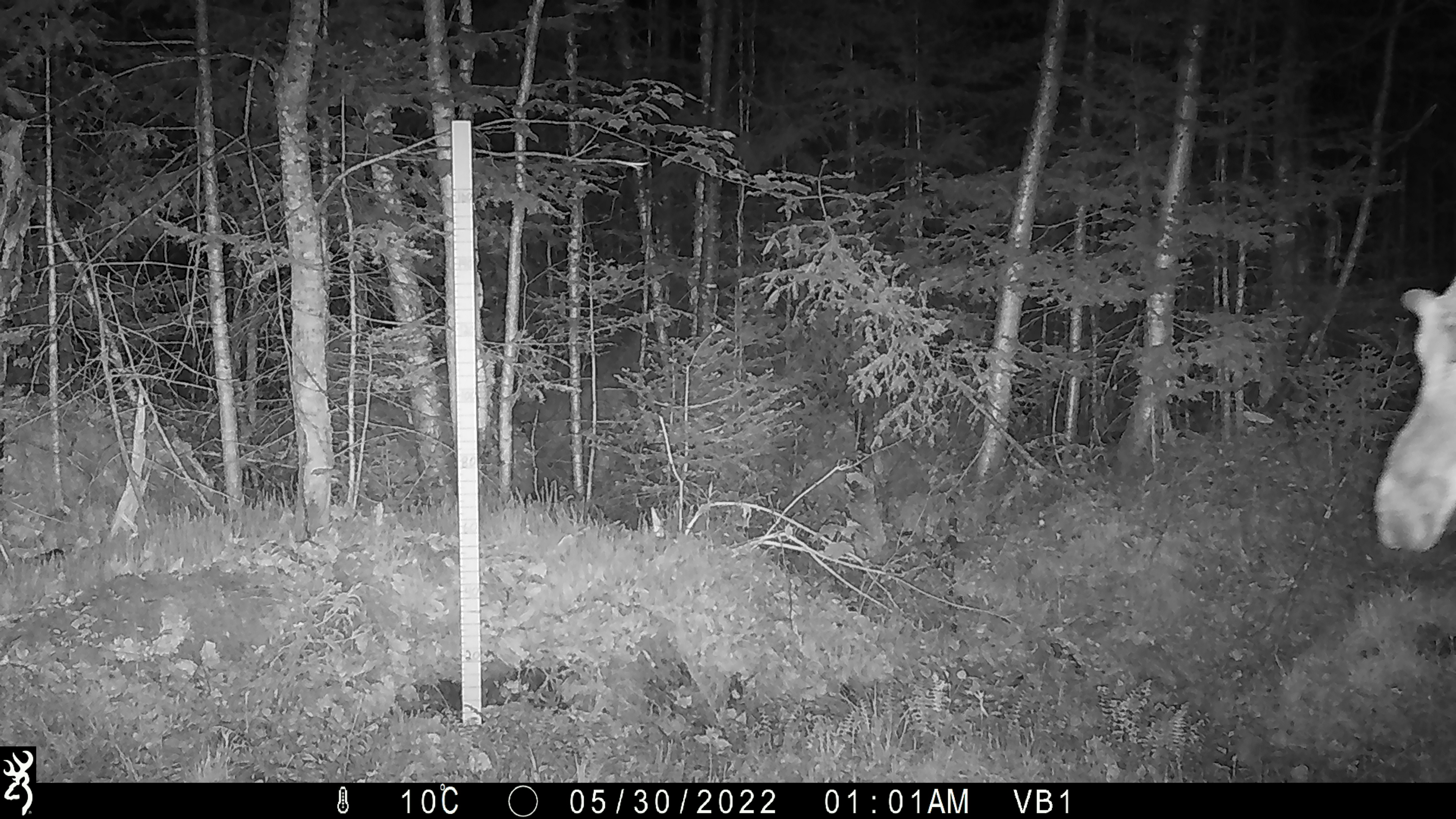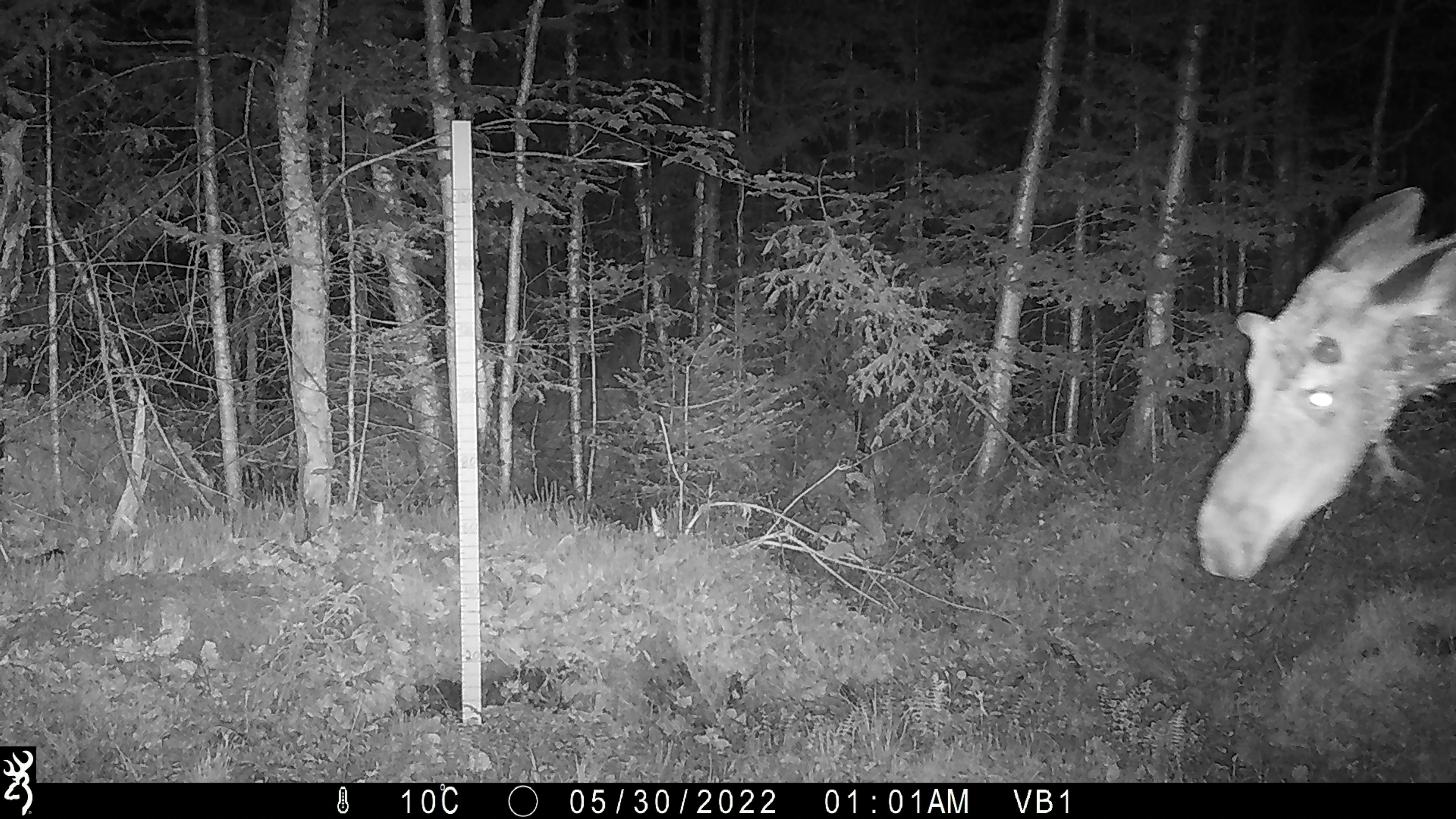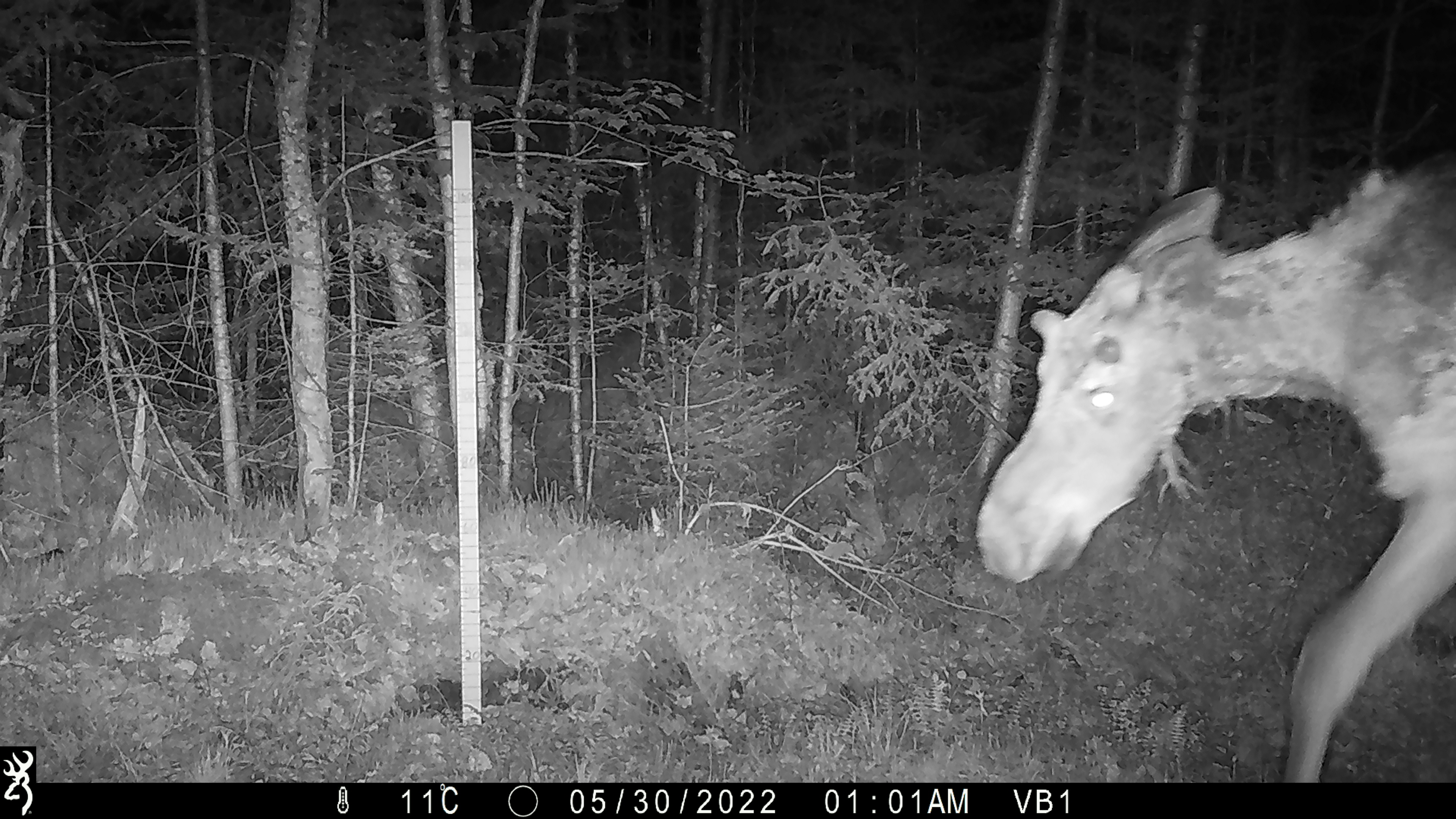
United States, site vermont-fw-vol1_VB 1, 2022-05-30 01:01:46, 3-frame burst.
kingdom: Animalia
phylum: Chordata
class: Mammalia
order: Artiodactyla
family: Cervidae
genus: Alces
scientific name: Alces alces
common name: moose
Moose (Alces alces).